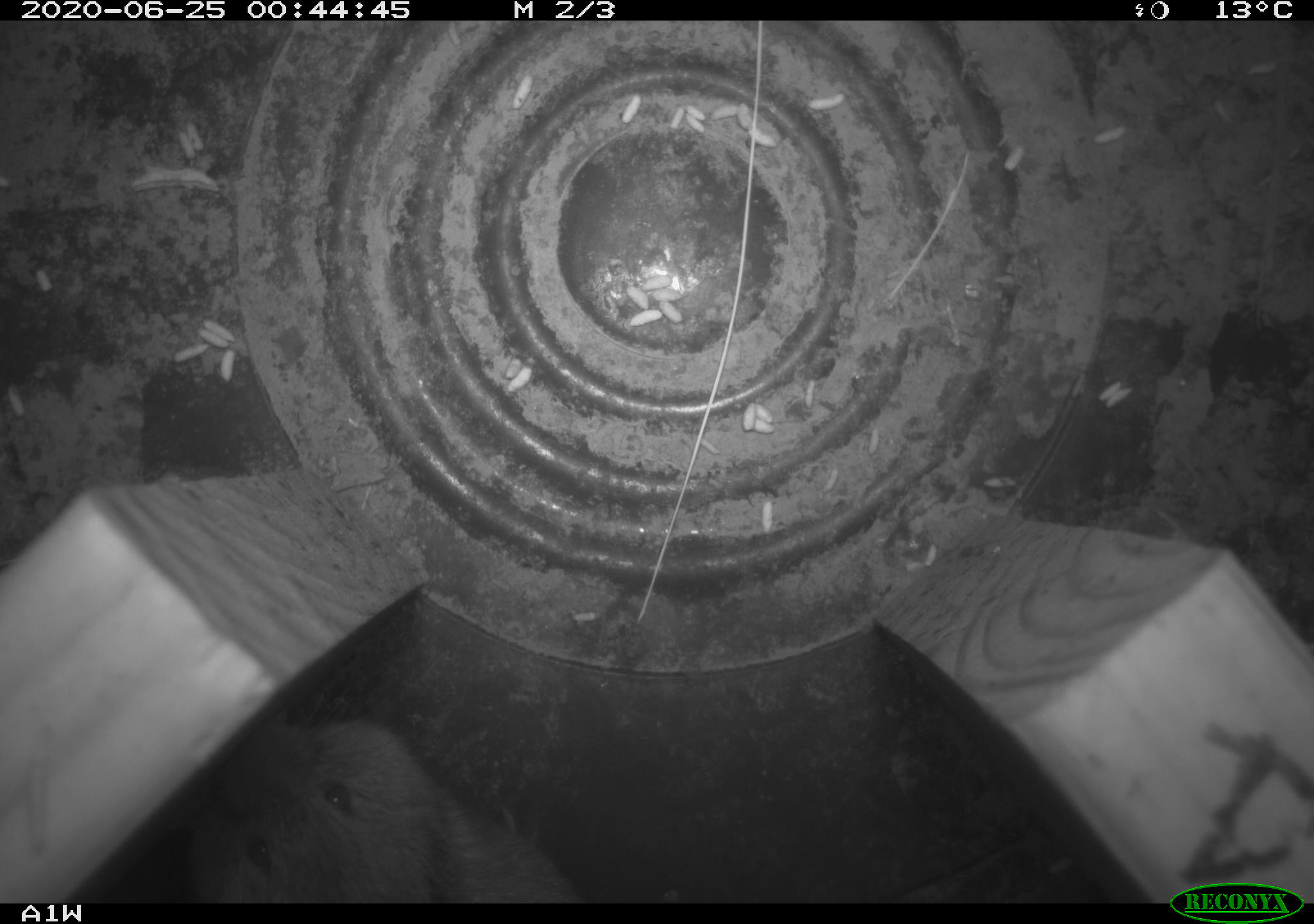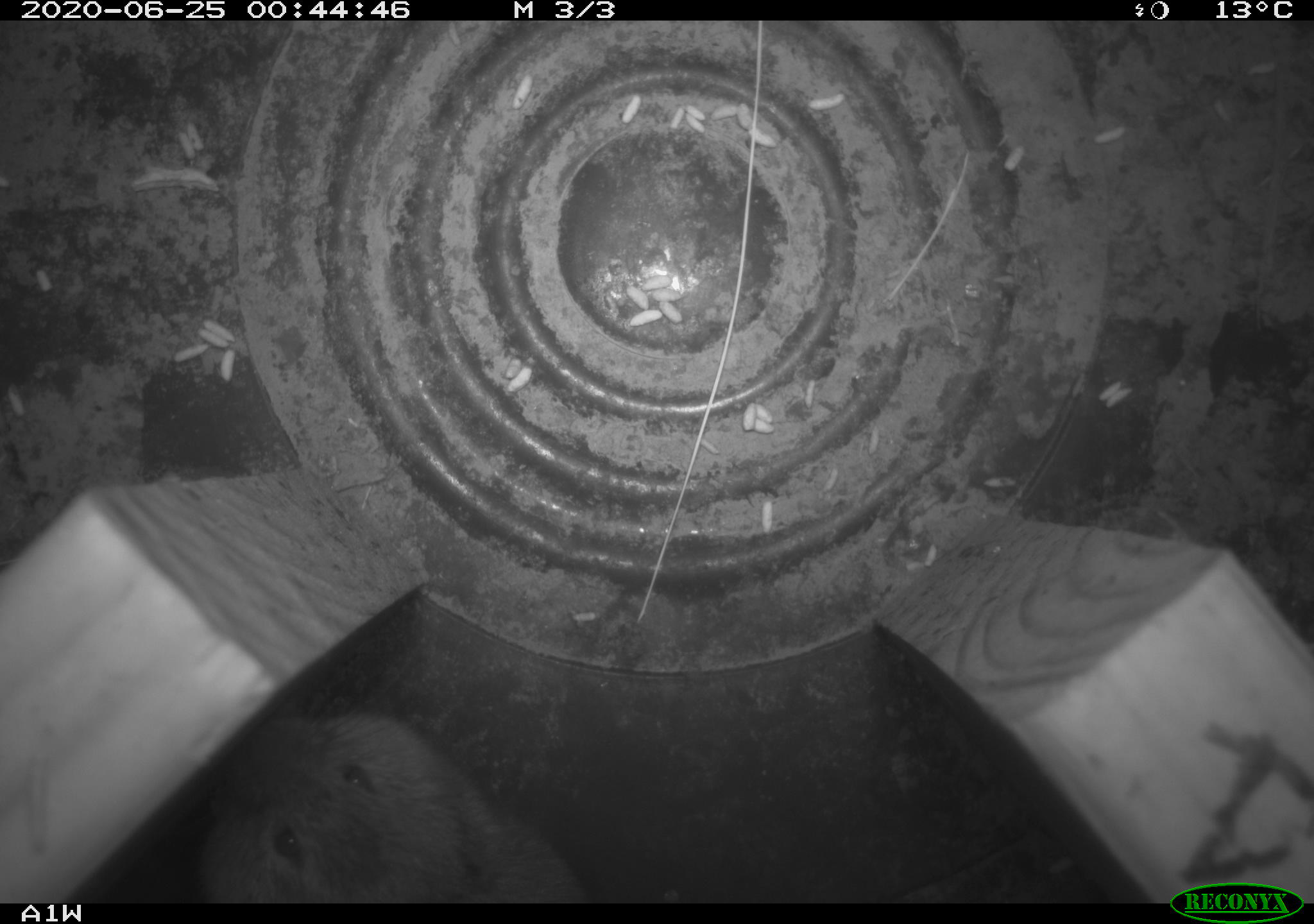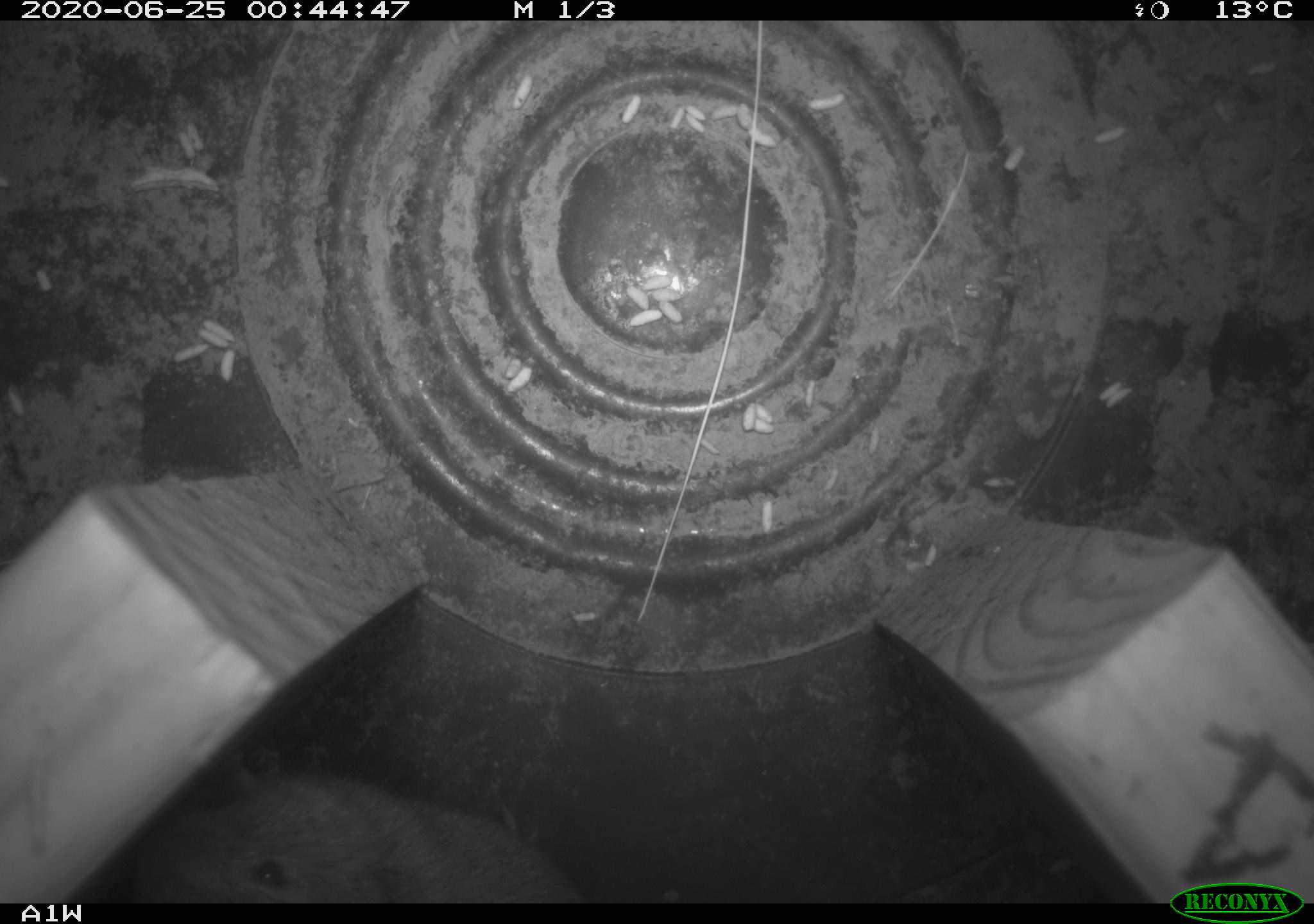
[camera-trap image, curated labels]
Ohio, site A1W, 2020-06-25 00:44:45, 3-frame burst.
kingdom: Animalia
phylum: Chordata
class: Mammalia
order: Rodentia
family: Cricetidae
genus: Microtus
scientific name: Microtus pennsylvanicus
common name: meadow vole